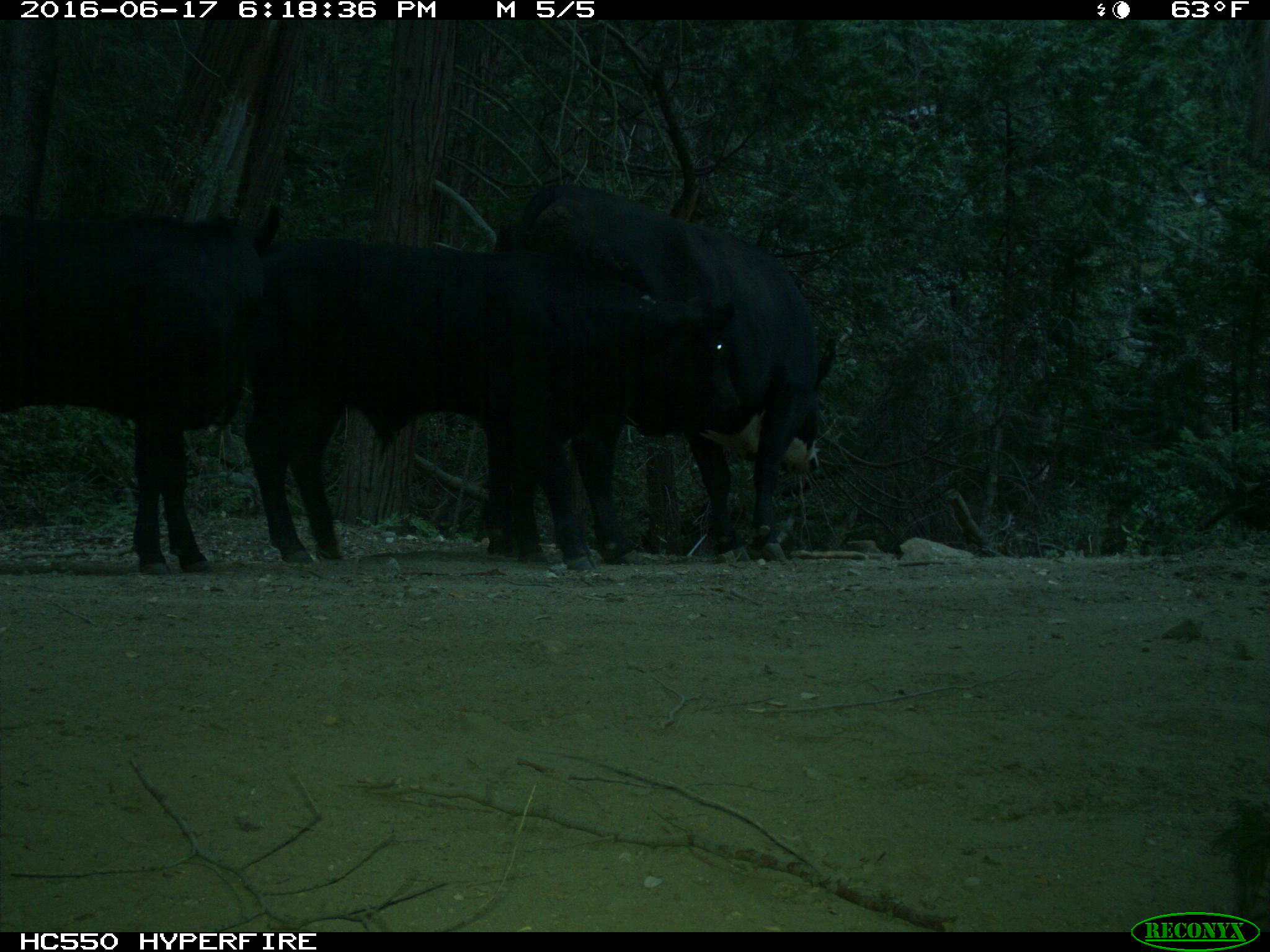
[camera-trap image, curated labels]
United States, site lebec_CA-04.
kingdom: Animalia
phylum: Chordata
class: Mammalia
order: Artiodactyla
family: Bovidae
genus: Bos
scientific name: Bos taurus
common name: domestic cow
Bos taurus (domestic cow).